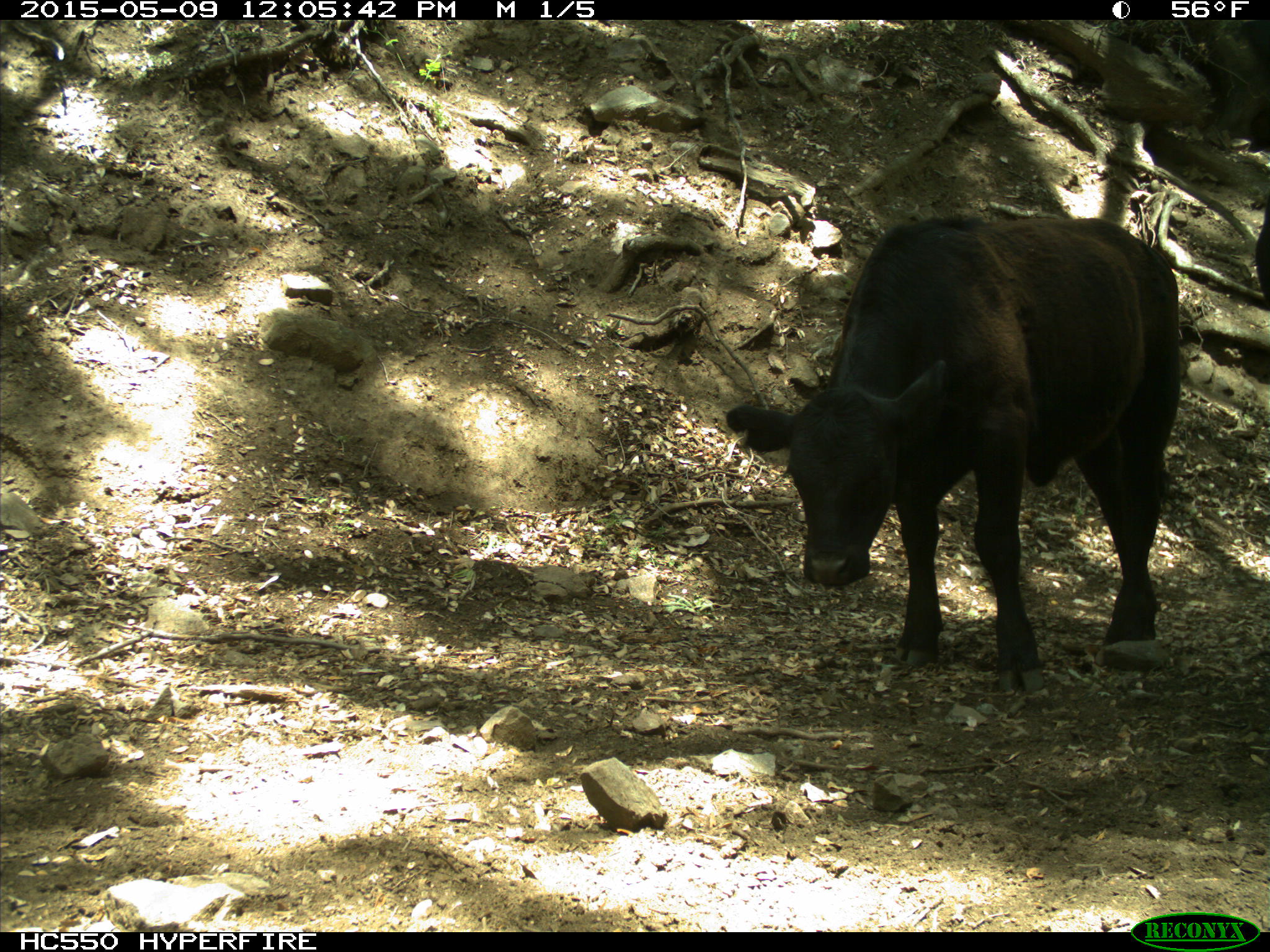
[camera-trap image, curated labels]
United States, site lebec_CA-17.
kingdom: Animalia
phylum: Chordata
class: Mammalia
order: Artiodactyla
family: Bovidae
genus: Bos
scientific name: Bos taurus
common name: domestic cow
Bos taurus (domestic cow).